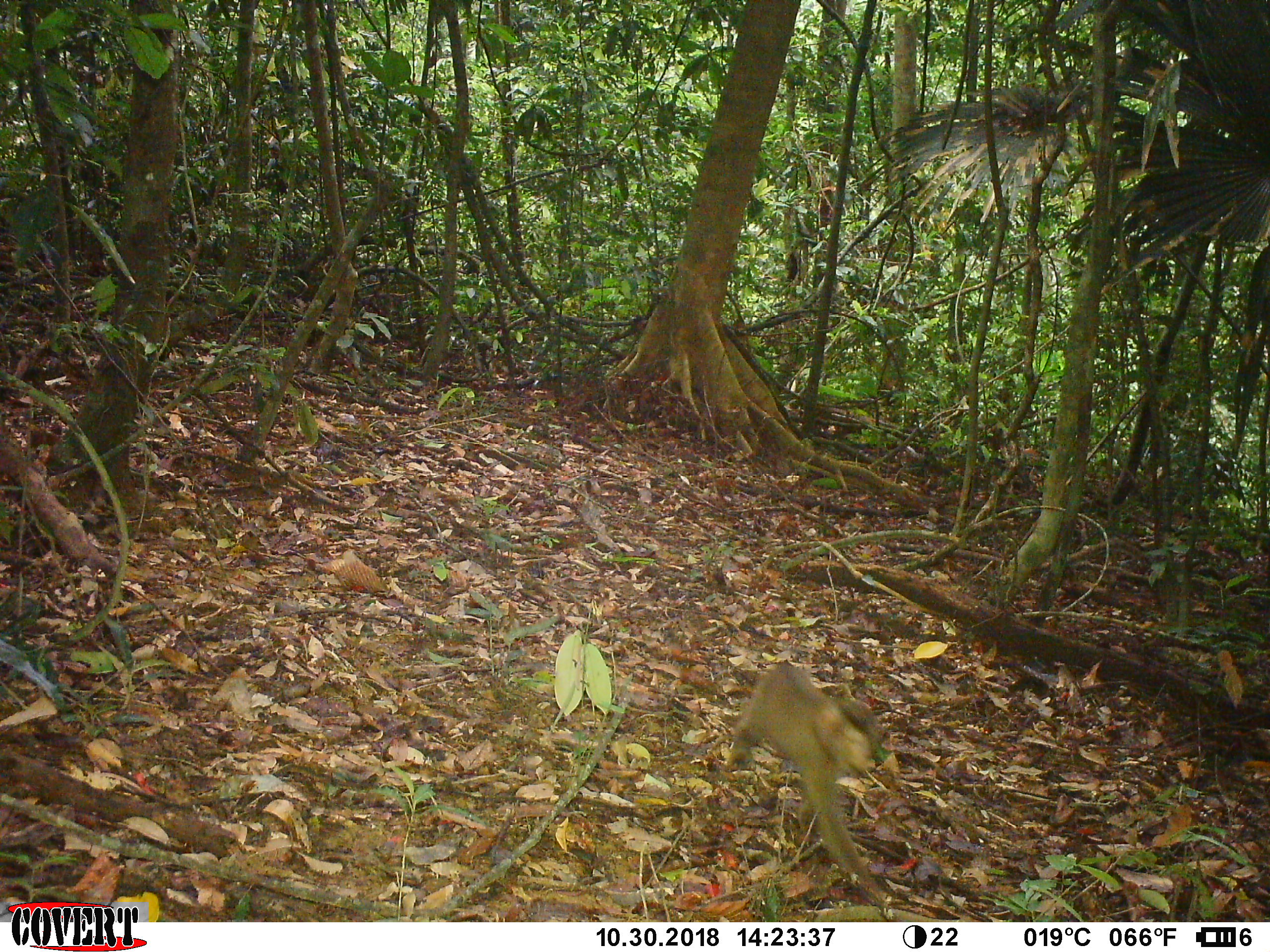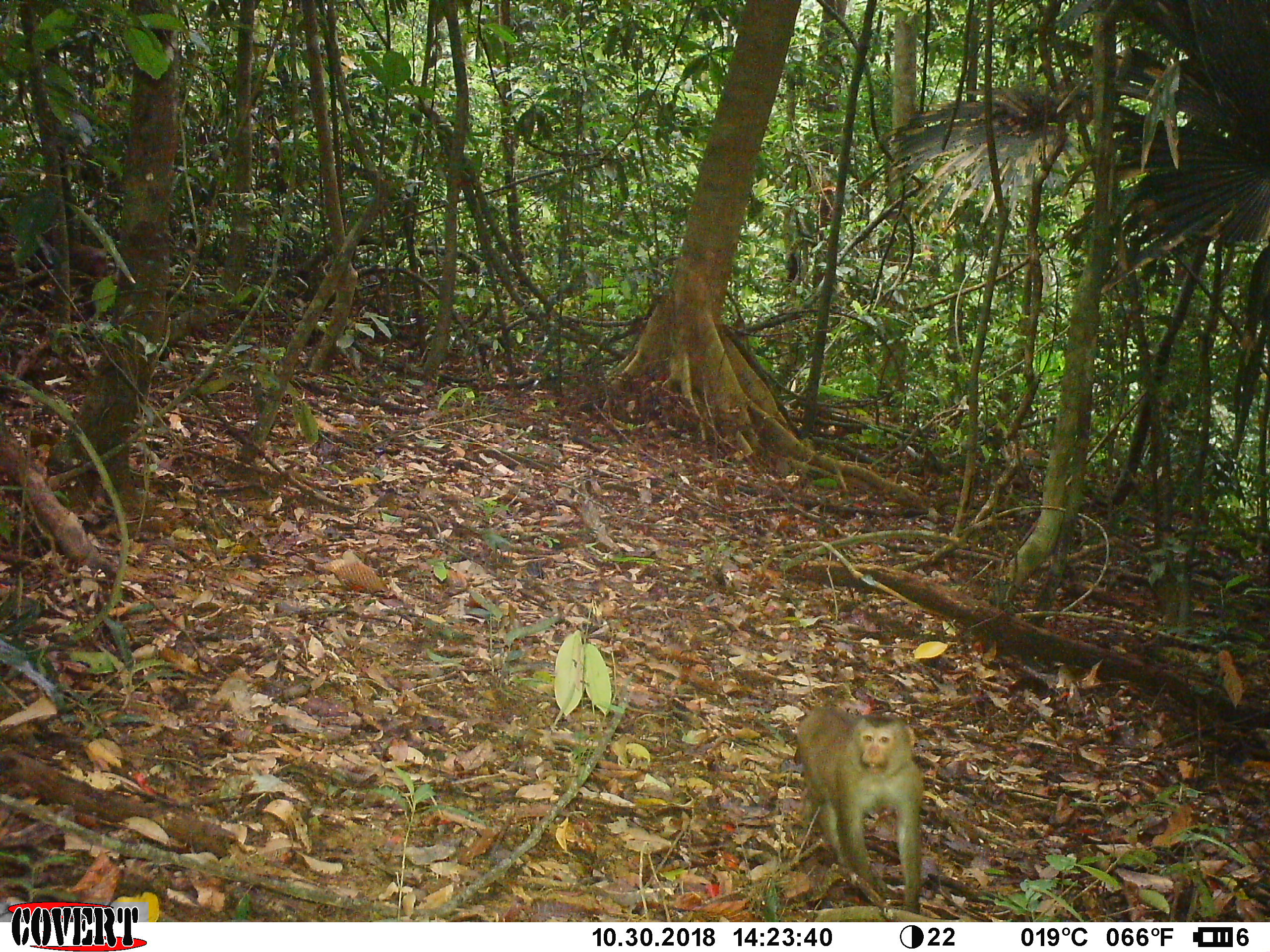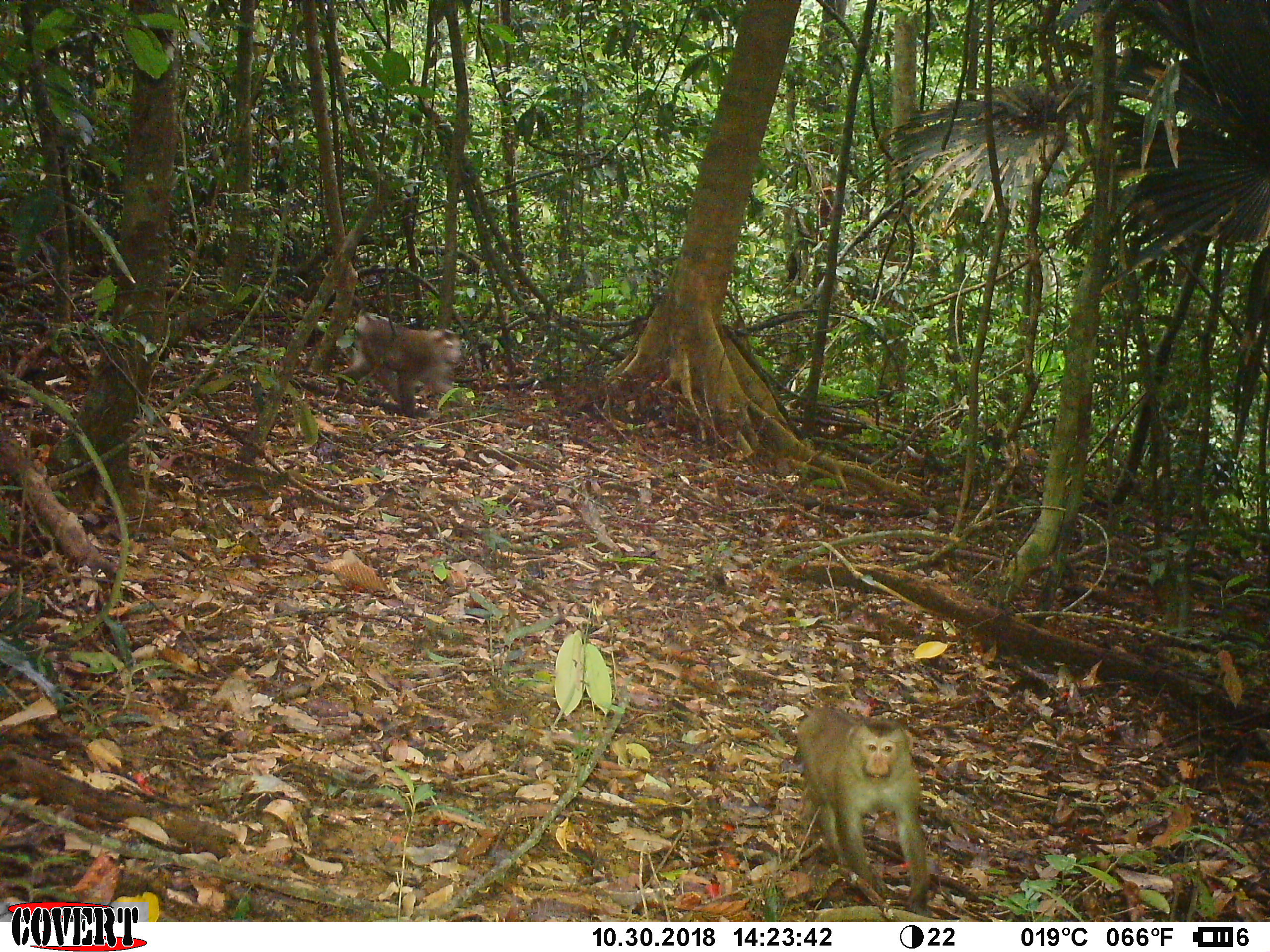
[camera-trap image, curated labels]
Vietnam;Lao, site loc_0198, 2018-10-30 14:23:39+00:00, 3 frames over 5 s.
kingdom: Animalia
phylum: Chordata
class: Mammalia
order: Primates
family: Cercopithecidae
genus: Macaca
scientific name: Macaca nemestrina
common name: pig-tailed macaque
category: pig tailed macaque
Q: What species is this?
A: Pig tailed macaque (pig-tailed macaque) (Macaca nemestrina).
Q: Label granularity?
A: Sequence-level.